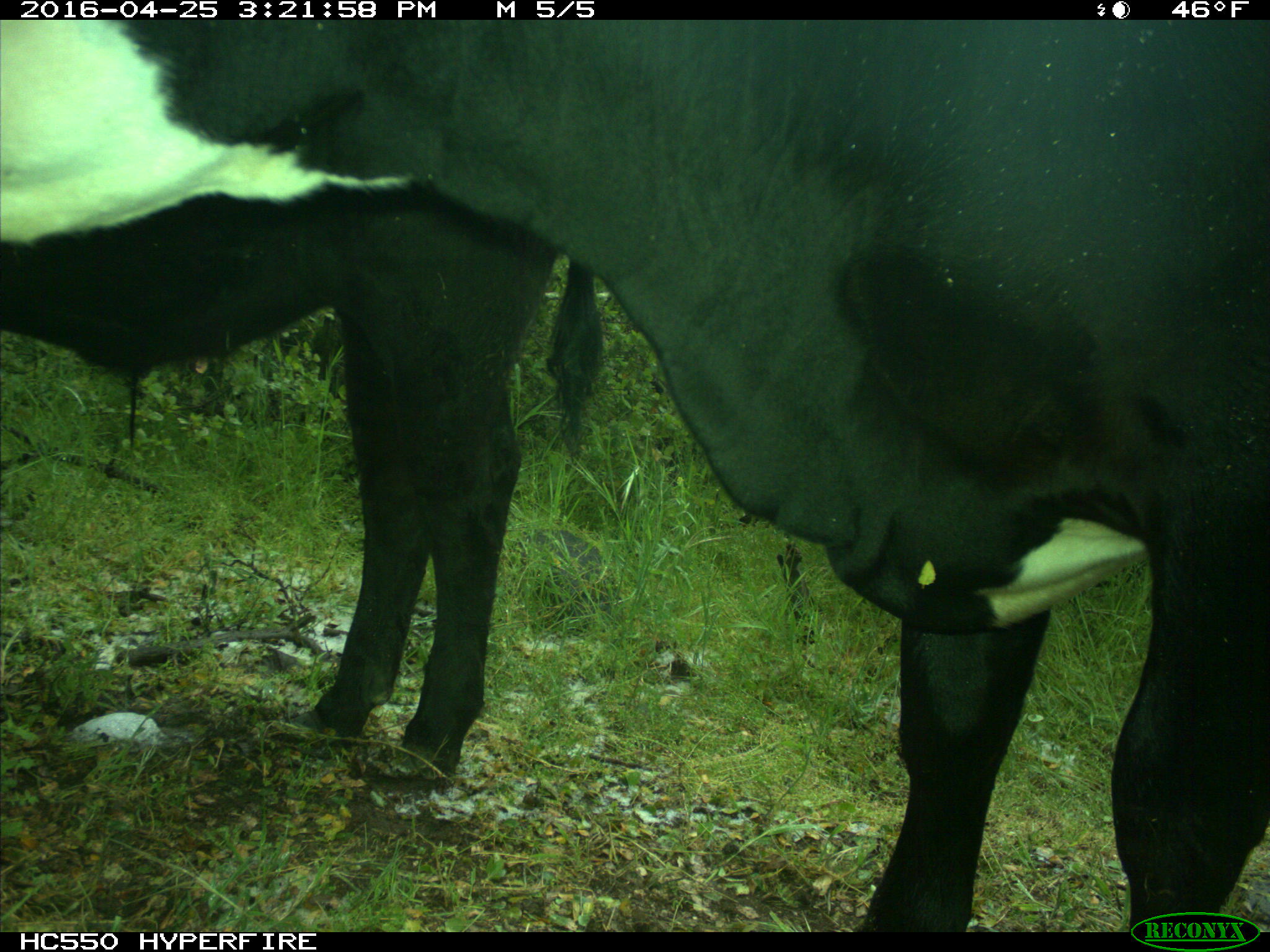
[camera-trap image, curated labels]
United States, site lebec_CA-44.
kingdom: Animalia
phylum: Chordata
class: Mammalia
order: Artiodactyla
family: Bovidae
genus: Bos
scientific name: Bos taurus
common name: domestic cow